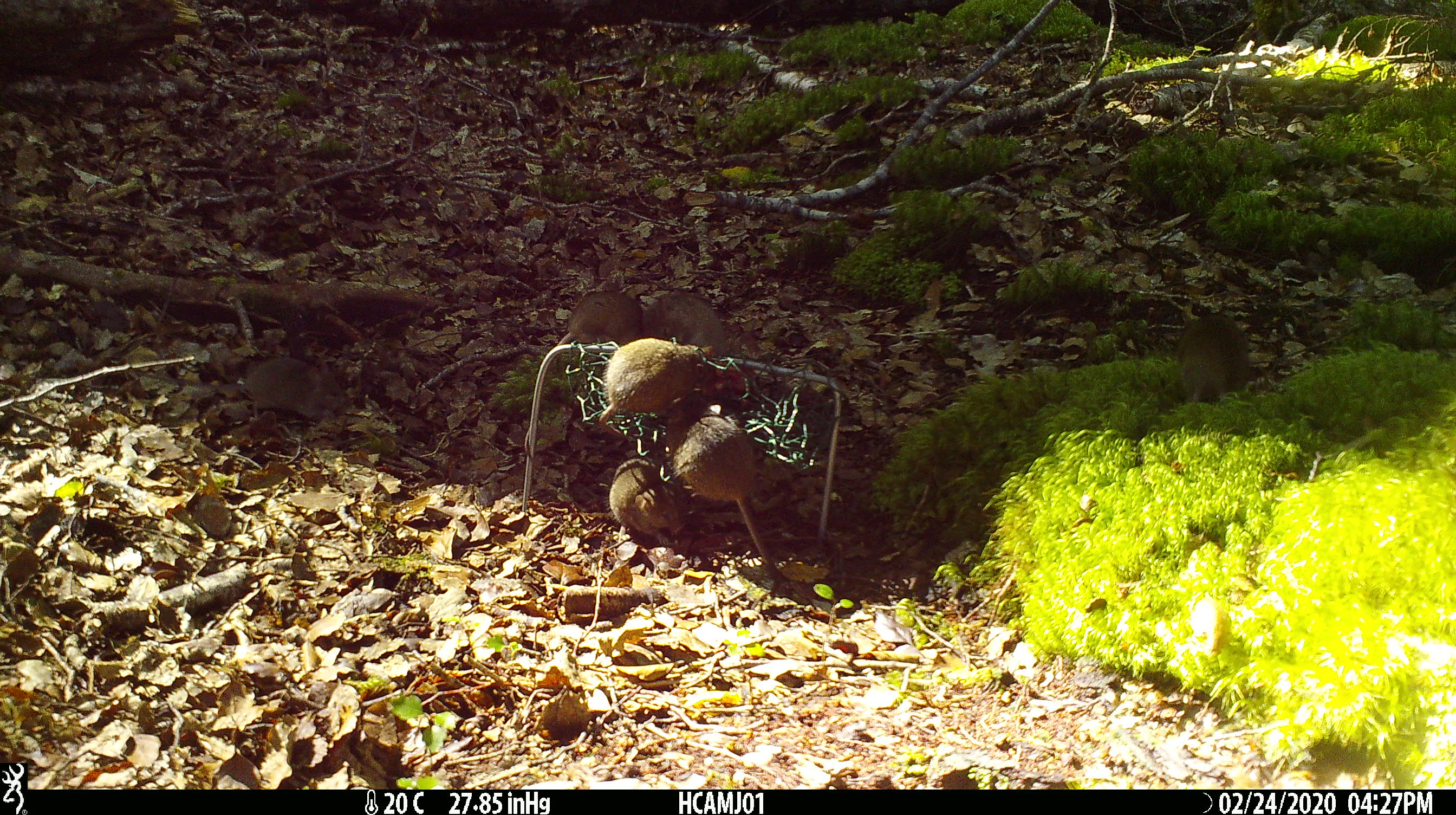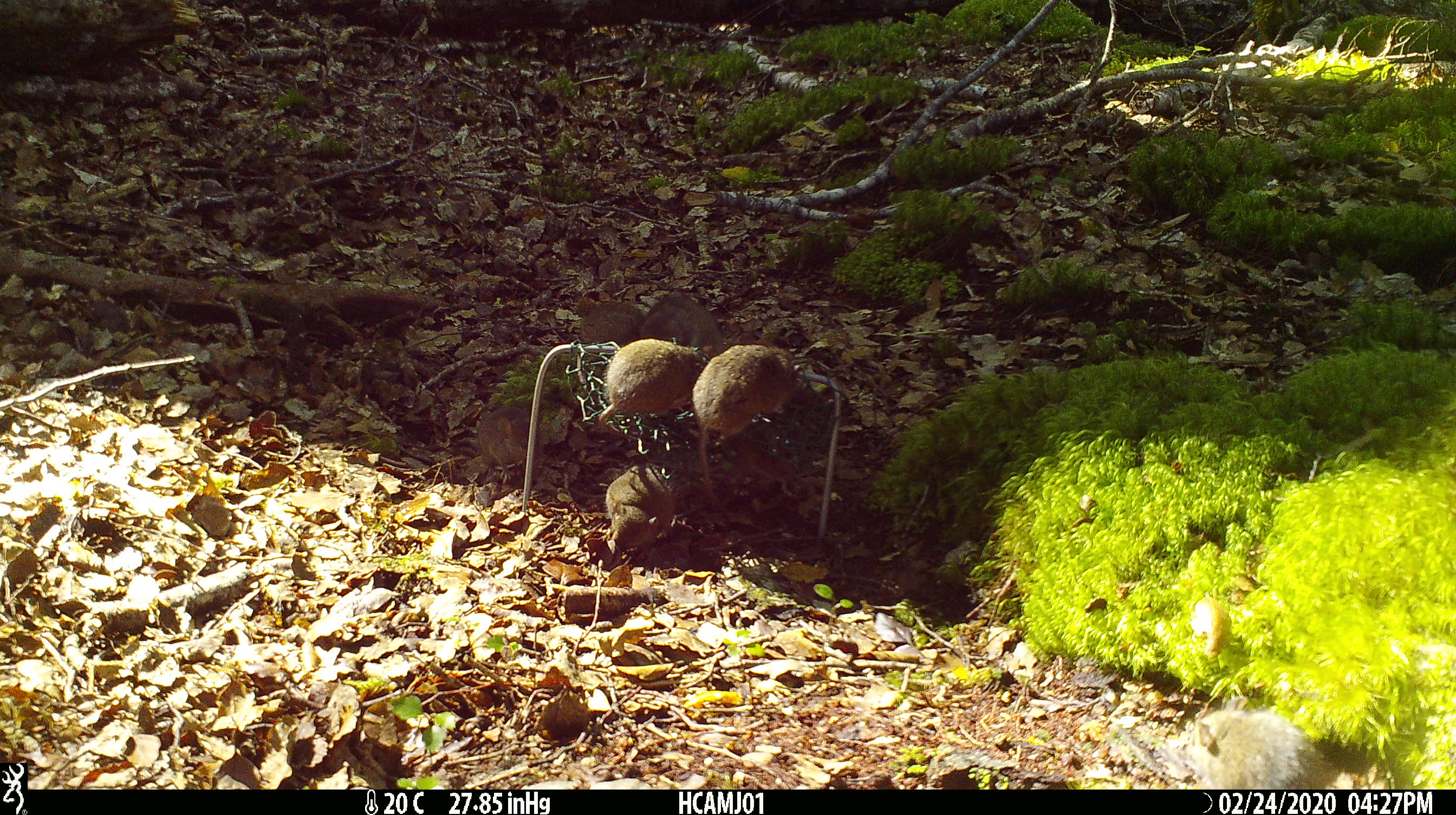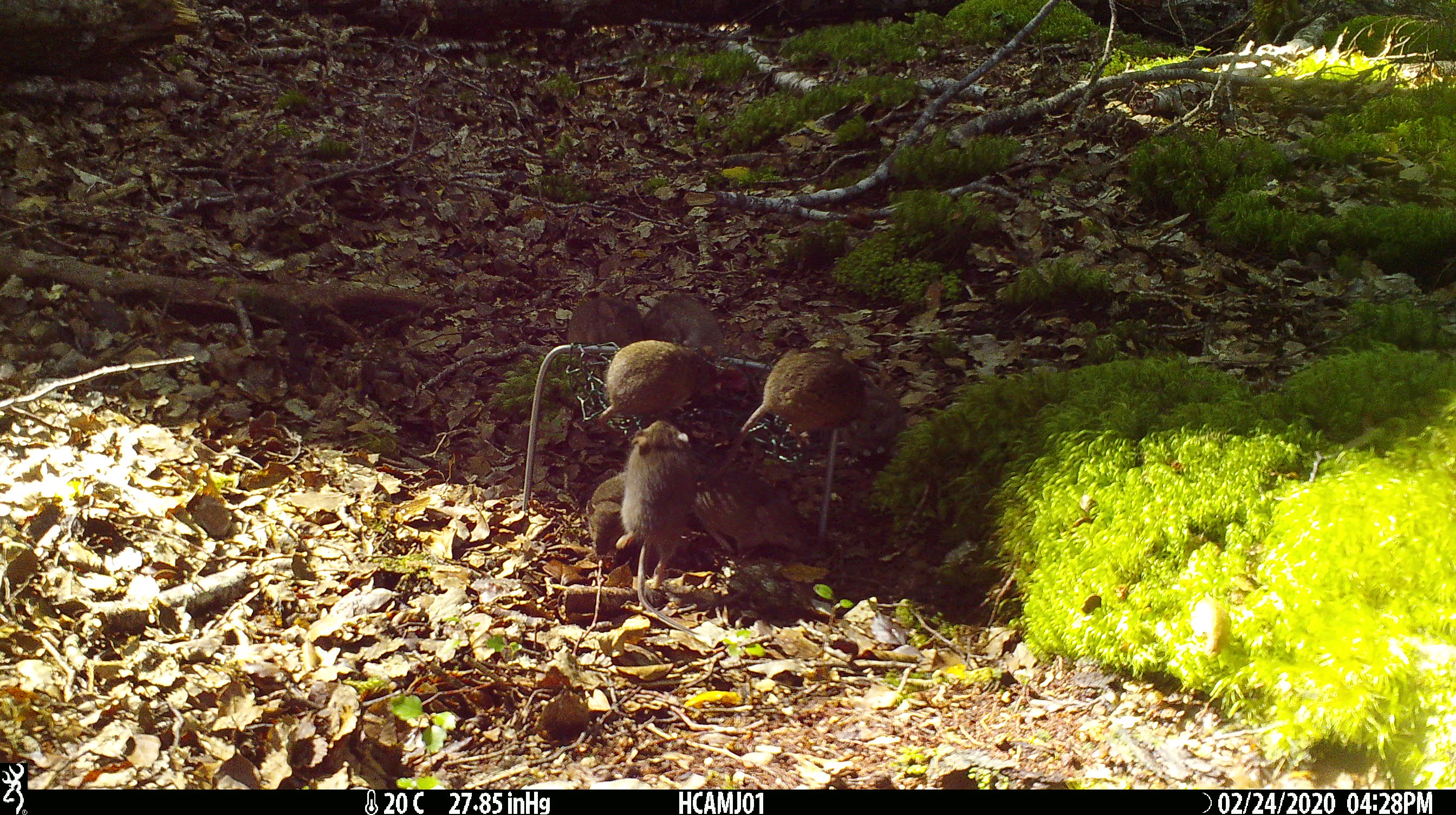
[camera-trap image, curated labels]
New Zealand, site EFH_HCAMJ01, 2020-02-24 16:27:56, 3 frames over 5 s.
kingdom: Animalia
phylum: Chordata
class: Mammalia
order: Rodentia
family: Muridae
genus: Mus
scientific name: Mus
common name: mouse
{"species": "mouse (Mus)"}